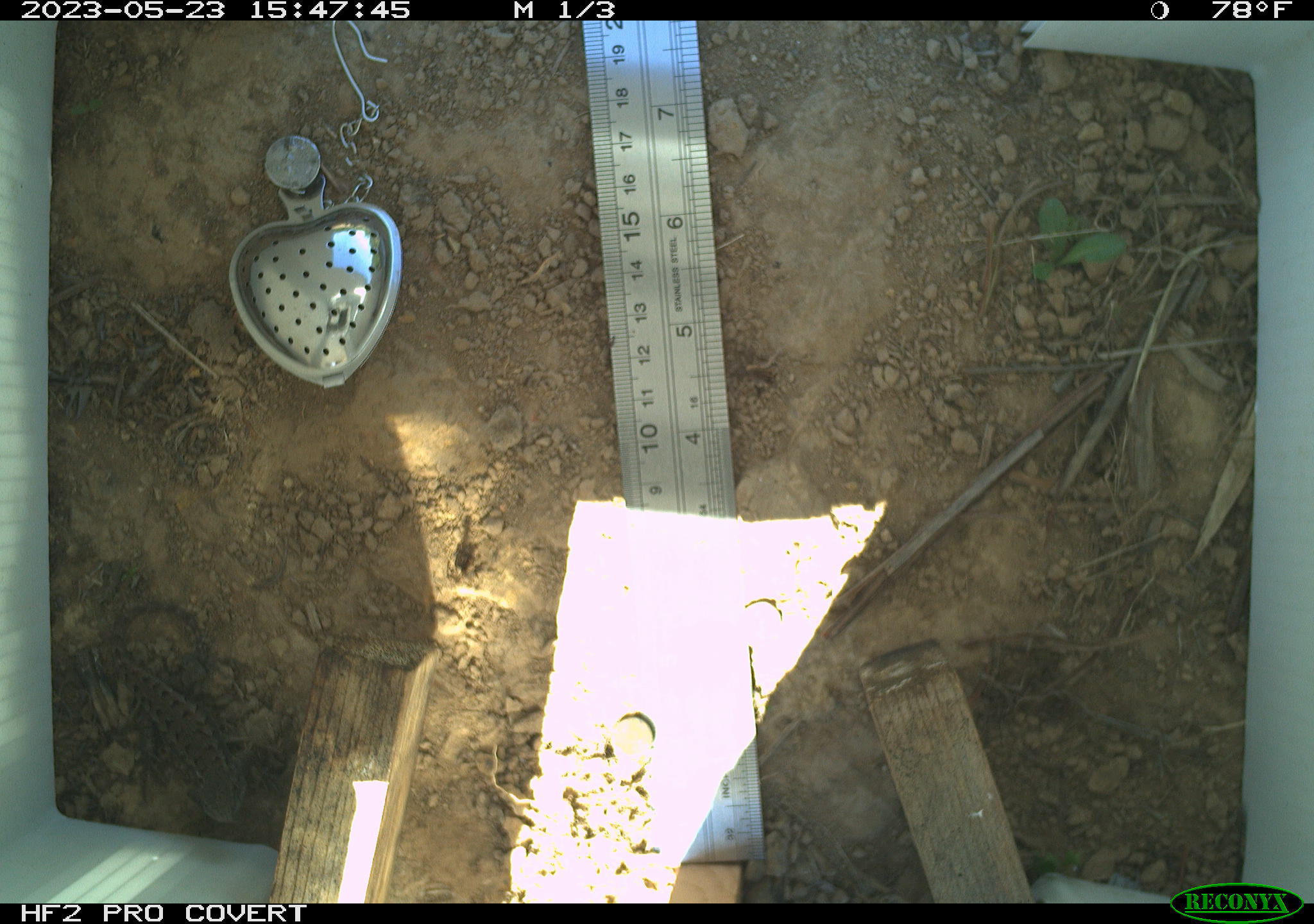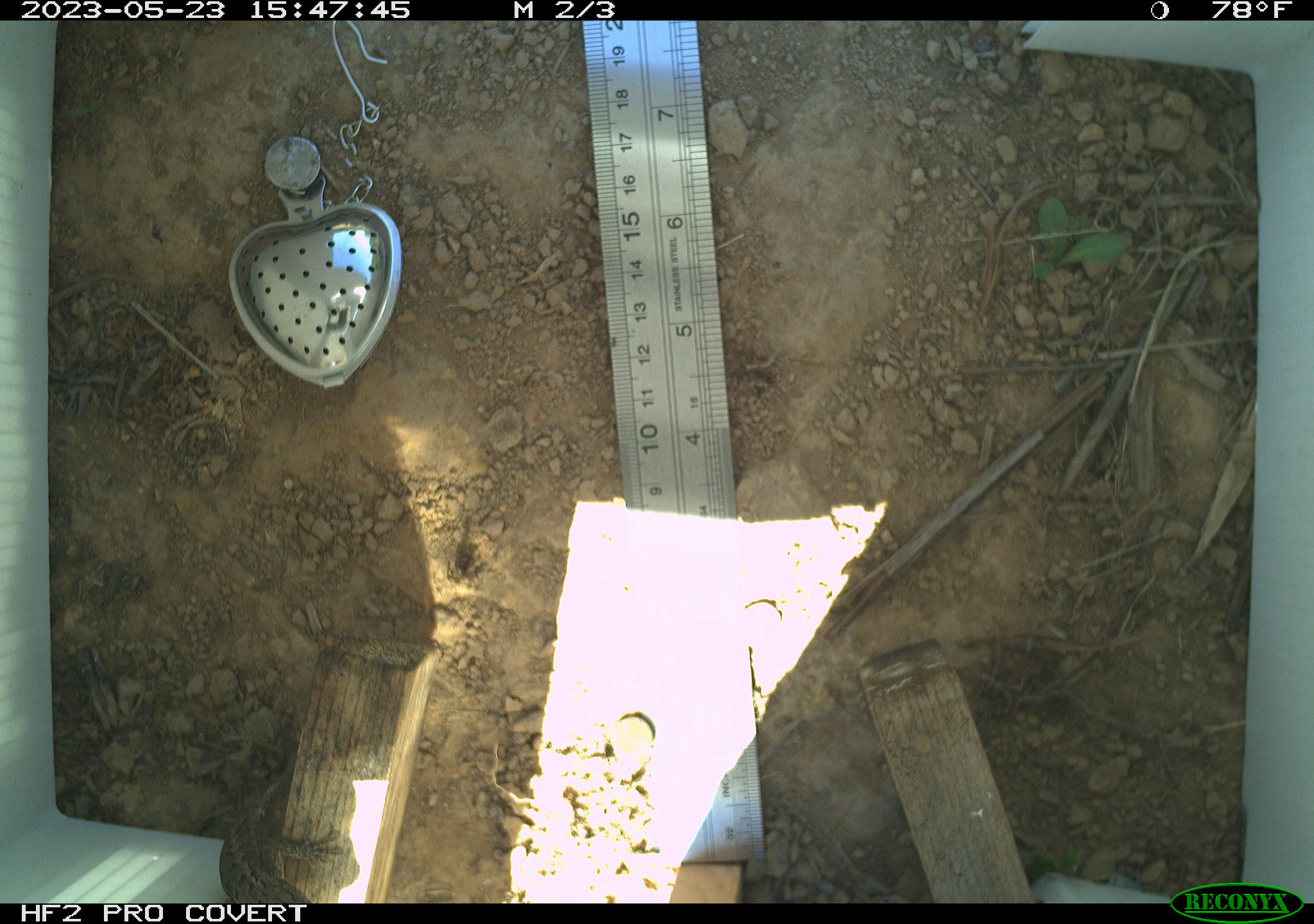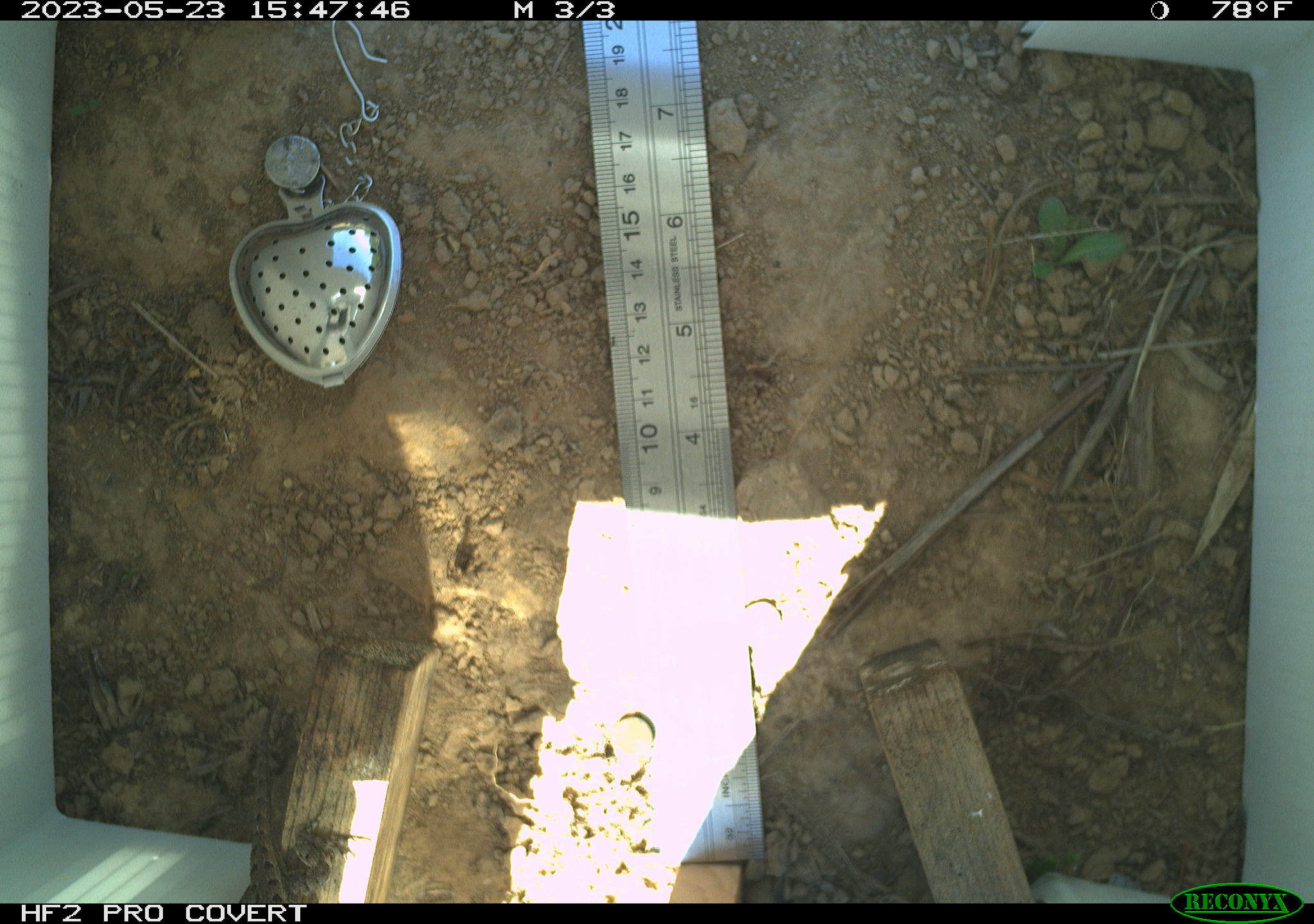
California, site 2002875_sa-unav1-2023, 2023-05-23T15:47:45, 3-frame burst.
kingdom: Animalia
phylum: Chordata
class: Reptilia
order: Squamata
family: Phrynosomatidae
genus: Sceloporus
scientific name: Sceloporus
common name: spiny lizards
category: sceloporus species